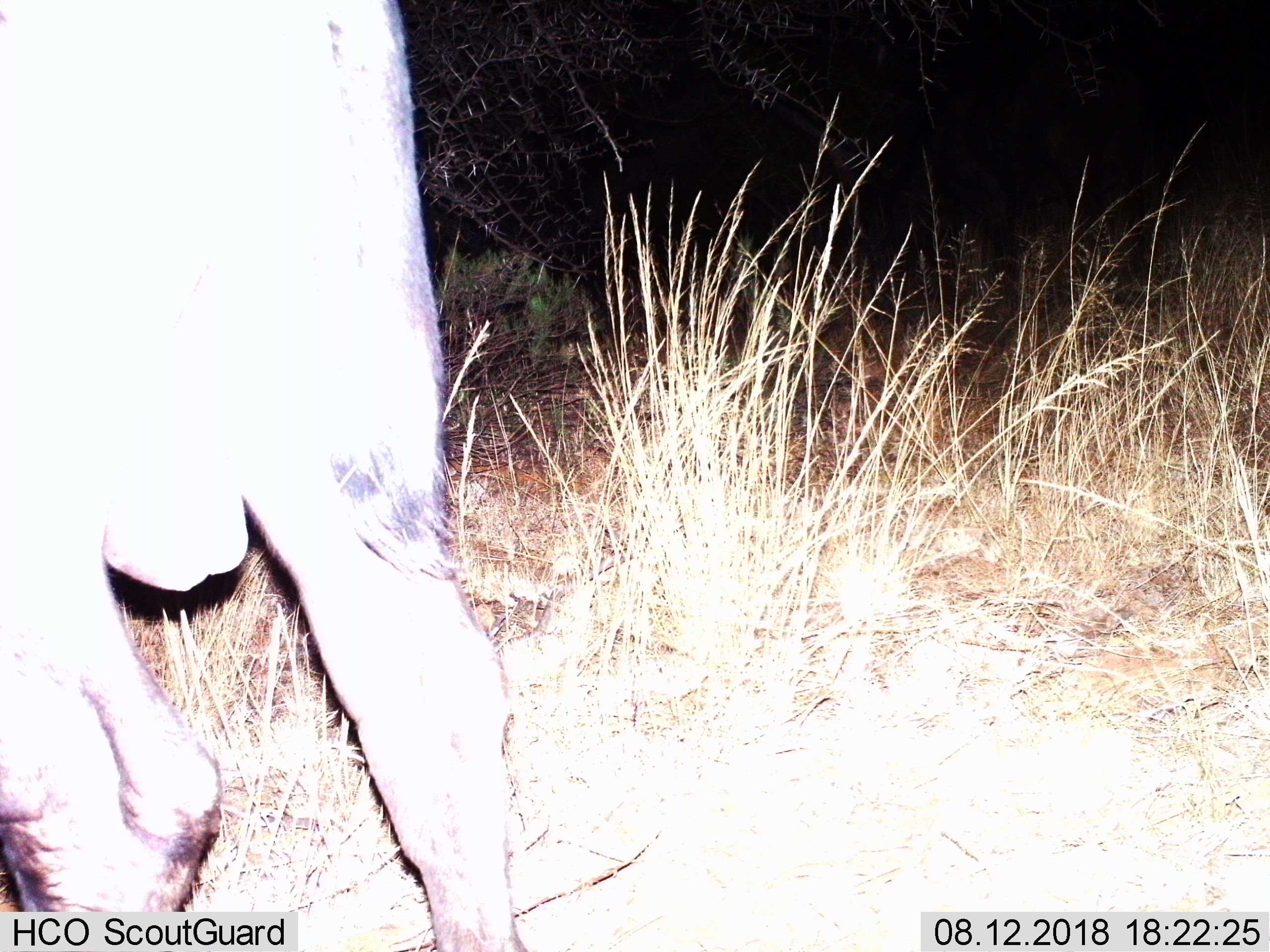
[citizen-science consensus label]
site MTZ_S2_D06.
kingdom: Animalia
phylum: Chordata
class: Mammalia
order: Artiodactyla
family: Bovidae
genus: Syncerus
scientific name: Syncerus caffer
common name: african buffalo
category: buffalo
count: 1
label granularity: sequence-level